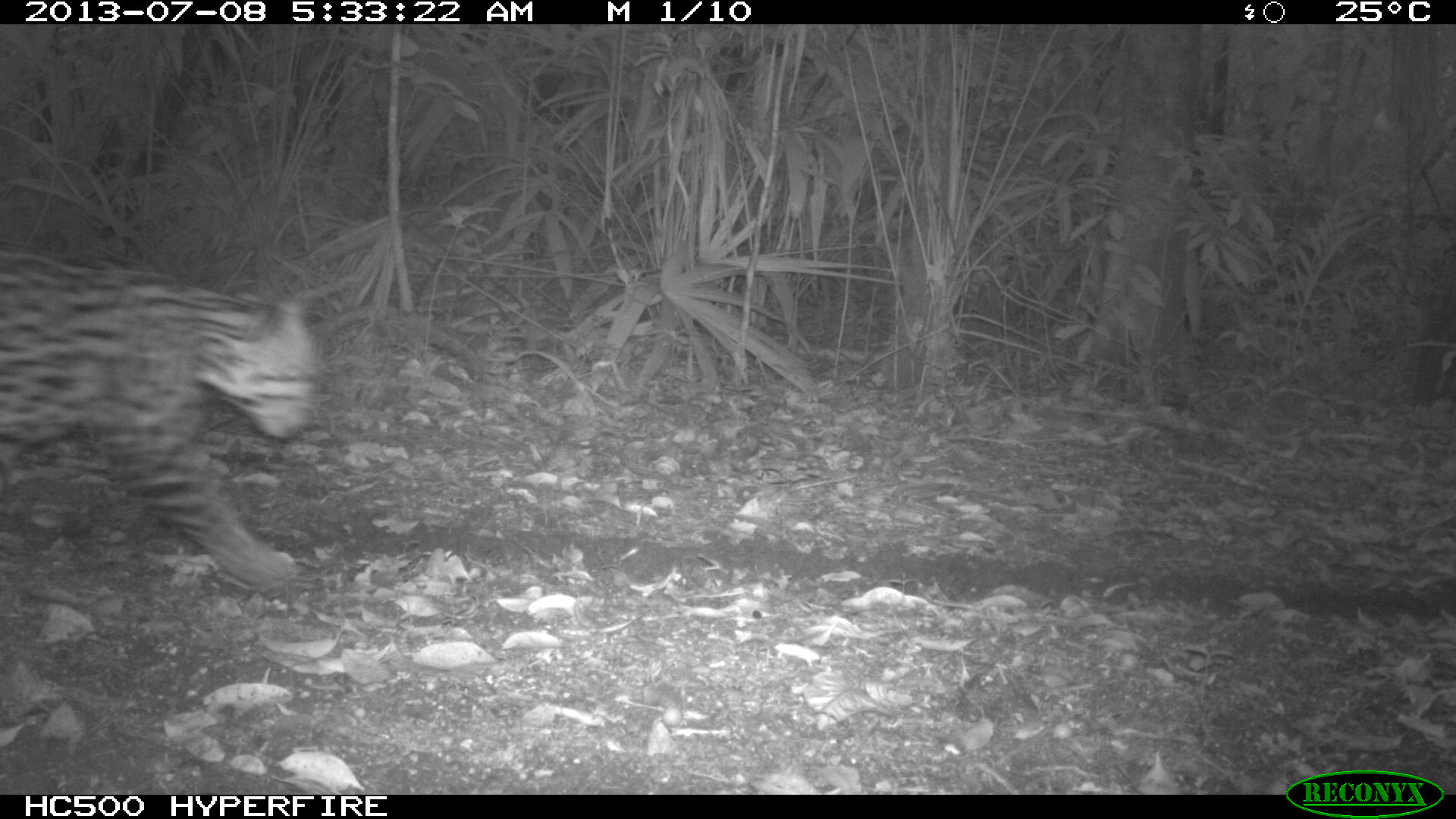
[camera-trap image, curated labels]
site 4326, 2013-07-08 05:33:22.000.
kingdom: Animalia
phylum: Chordata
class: Mammalia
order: Carnivora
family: Felidae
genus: Leopardus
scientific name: Leopardus pardalis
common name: ocelot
Leopardus pardalis (ocelot), count 1, sex male.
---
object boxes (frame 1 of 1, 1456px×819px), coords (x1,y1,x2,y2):
leopardus pardalis: (0,237,320,591)